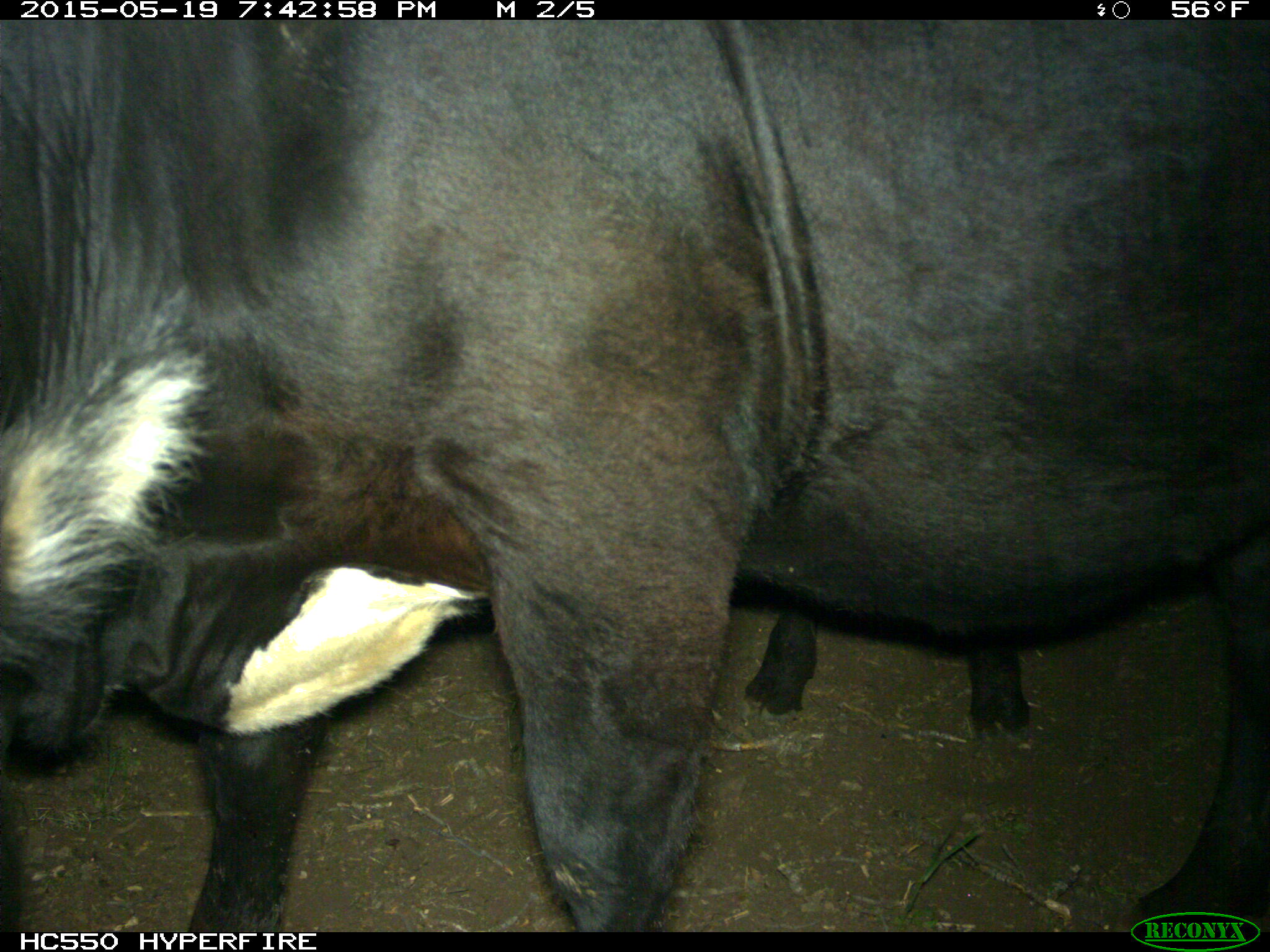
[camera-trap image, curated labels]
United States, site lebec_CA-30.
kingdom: Animalia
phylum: Chordata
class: Mammalia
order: Artiodactyla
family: Bovidae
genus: Bos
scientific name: Bos taurus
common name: domestic cow